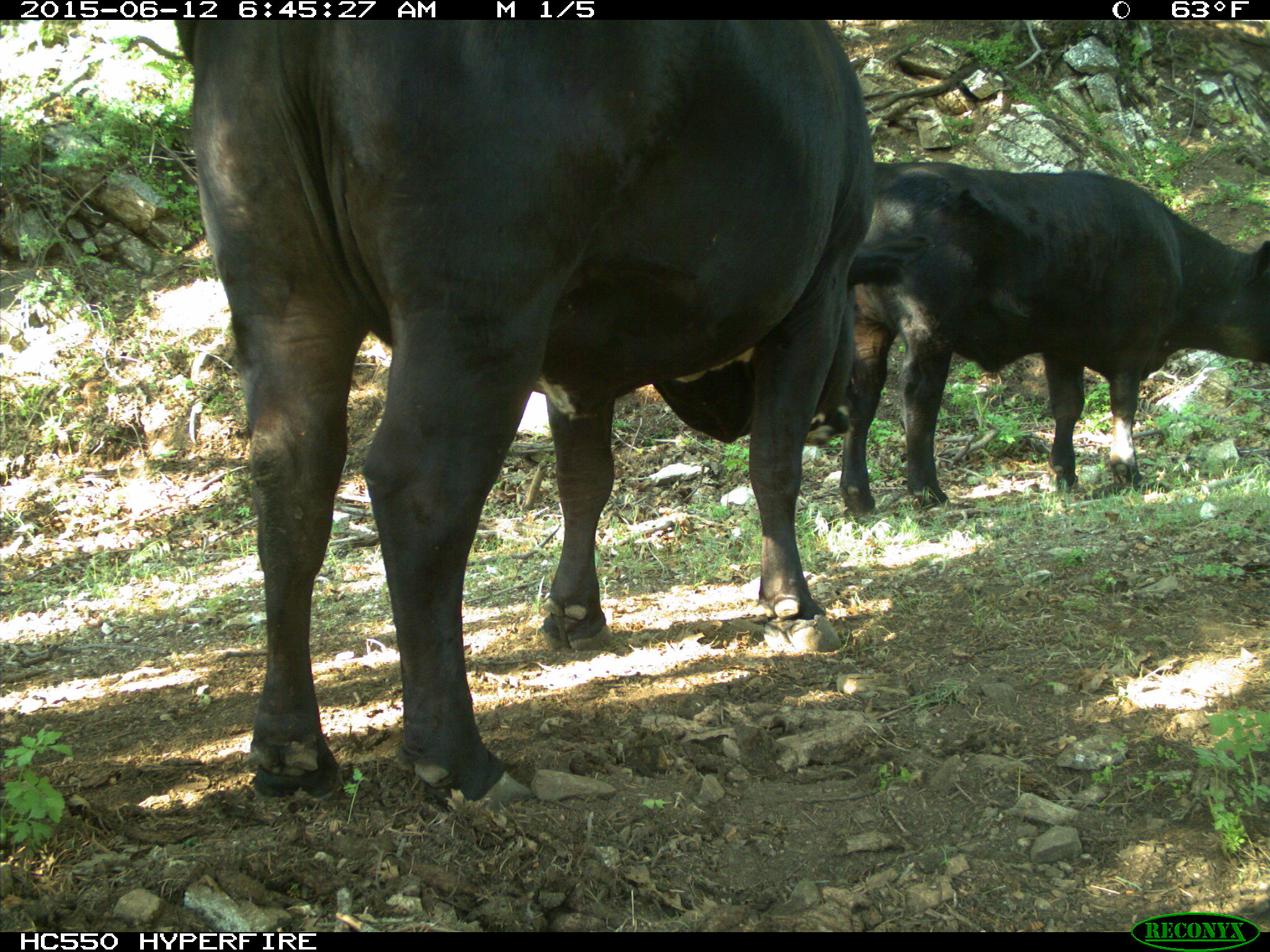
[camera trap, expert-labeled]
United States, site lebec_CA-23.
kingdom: Animalia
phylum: Chordata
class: Mammalia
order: Artiodactyla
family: Bovidae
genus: Bos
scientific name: Bos taurus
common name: domestic cow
Bos taurus (domestic cow).